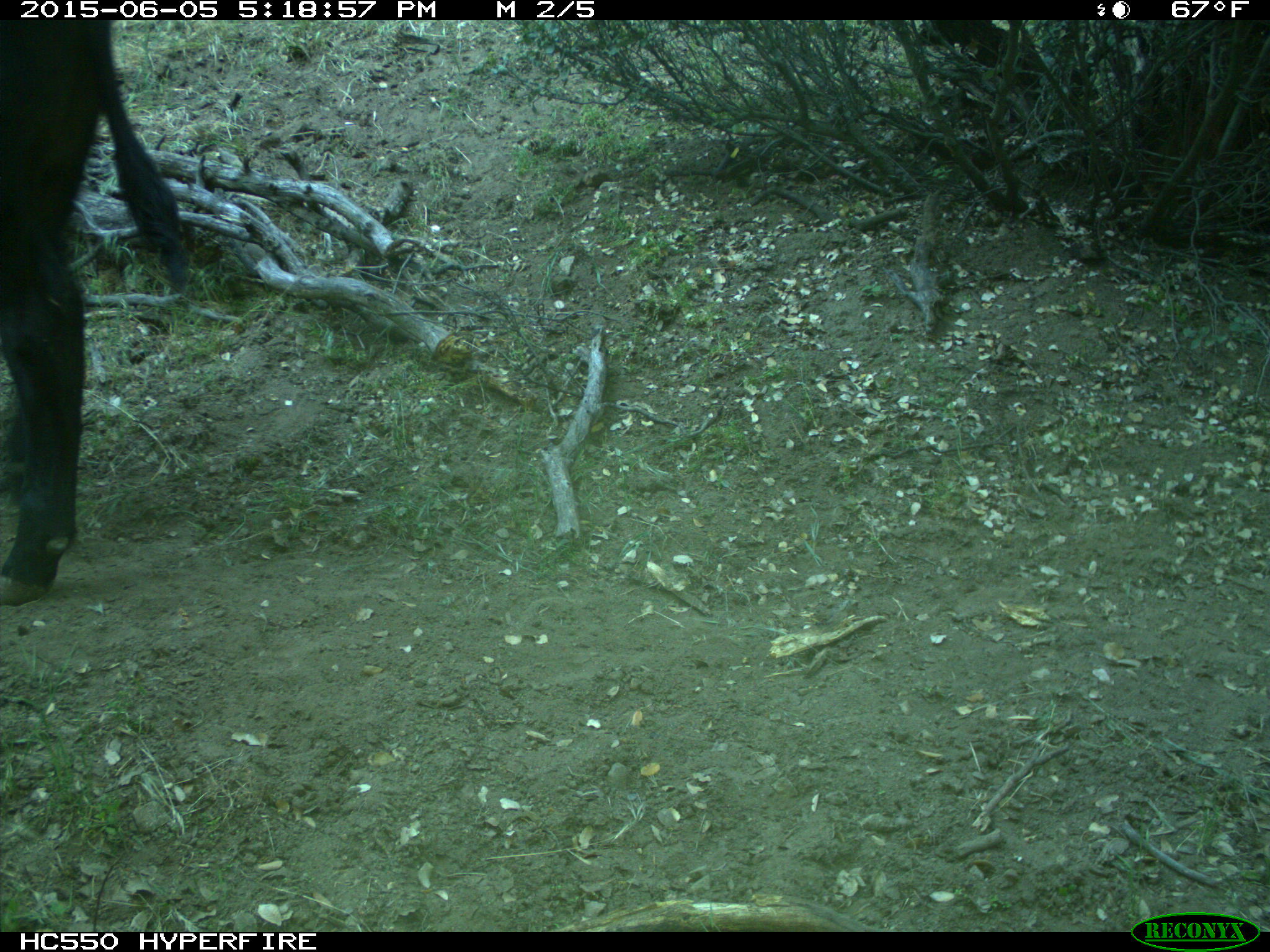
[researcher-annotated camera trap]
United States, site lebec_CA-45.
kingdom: Animalia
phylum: Chordata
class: Mammalia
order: Artiodactyla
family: Bovidae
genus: Bos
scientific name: Bos taurus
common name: domestic cow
Bos taurus (domestic cow).